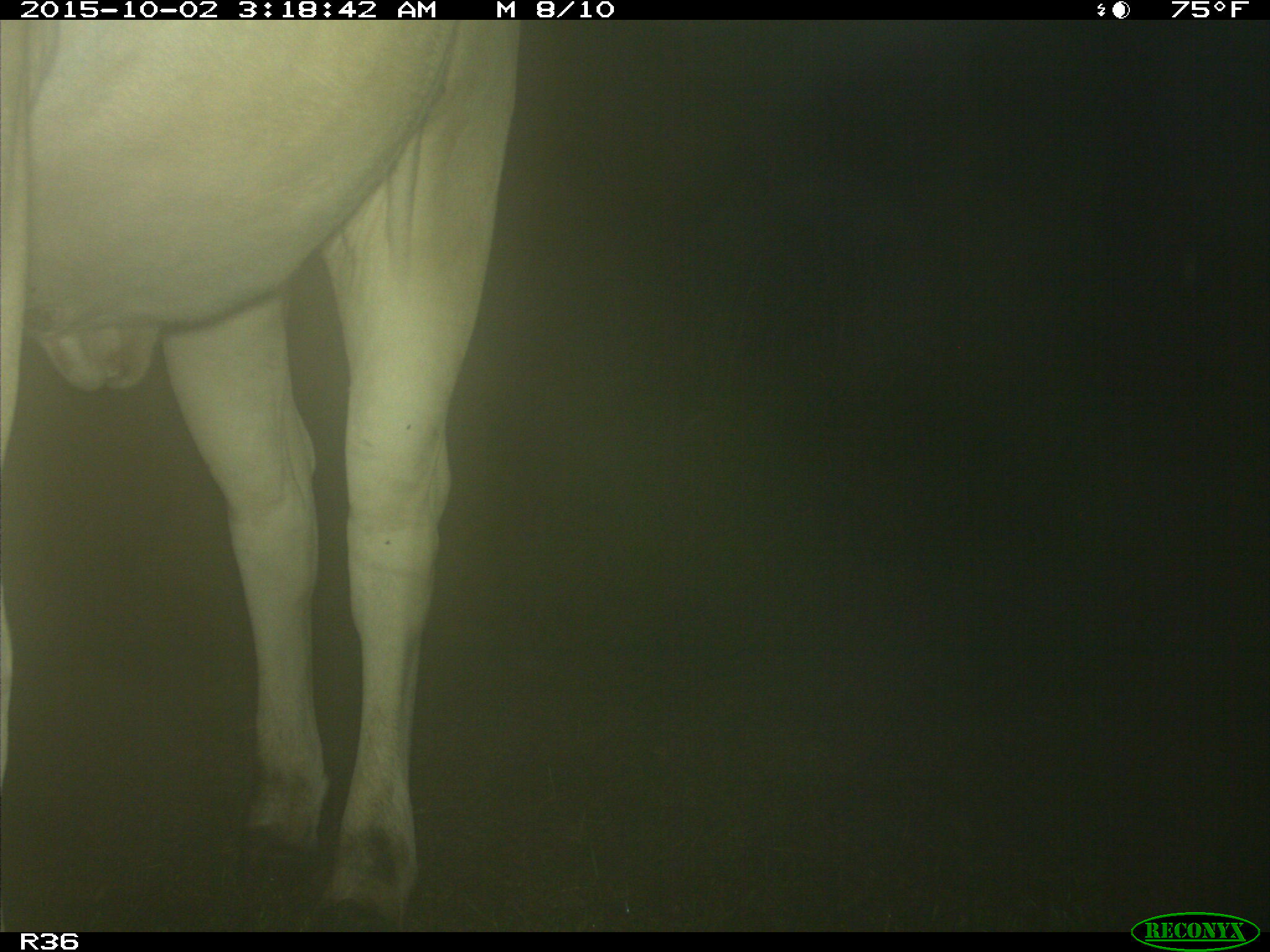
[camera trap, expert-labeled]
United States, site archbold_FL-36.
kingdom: Animalia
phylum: Chordata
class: Mammalia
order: Artiodactyla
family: Bovidae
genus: Bos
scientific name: Bos taurus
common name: domestic cow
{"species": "Bos taurus (domestic cow)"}